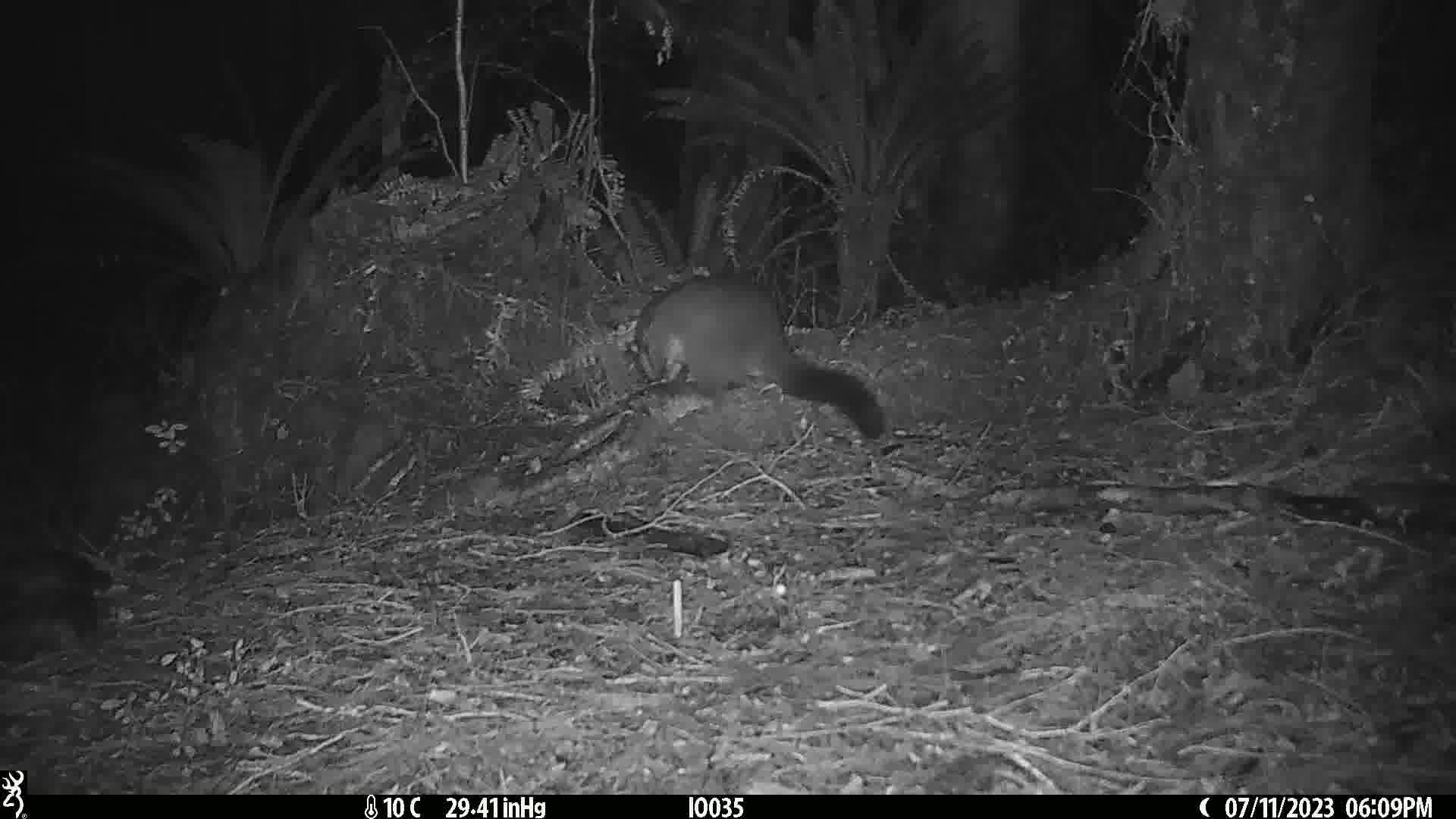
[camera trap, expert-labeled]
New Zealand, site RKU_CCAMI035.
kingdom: Animalia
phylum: Chordata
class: Mammalia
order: Diprotodontia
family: Phalangeridae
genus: Trichosurus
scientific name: Trichosurus vulpecula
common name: common brushtail possum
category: possum